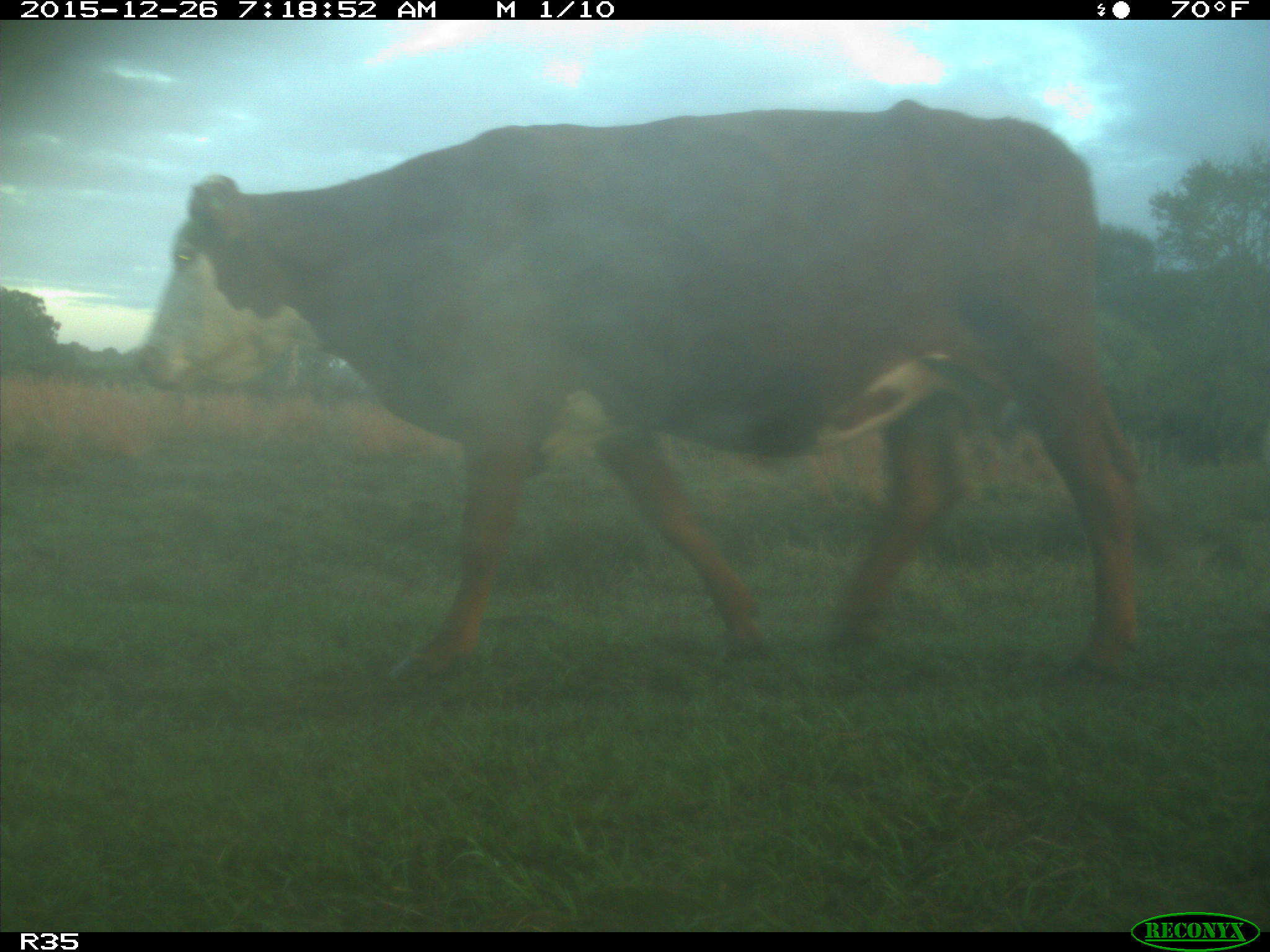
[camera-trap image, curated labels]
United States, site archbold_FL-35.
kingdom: Animalia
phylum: Chordata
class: Mammalia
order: Artiodactyla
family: Bovidae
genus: Bos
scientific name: Bos taurus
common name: domestic cow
Bos taurus (domestic cow).